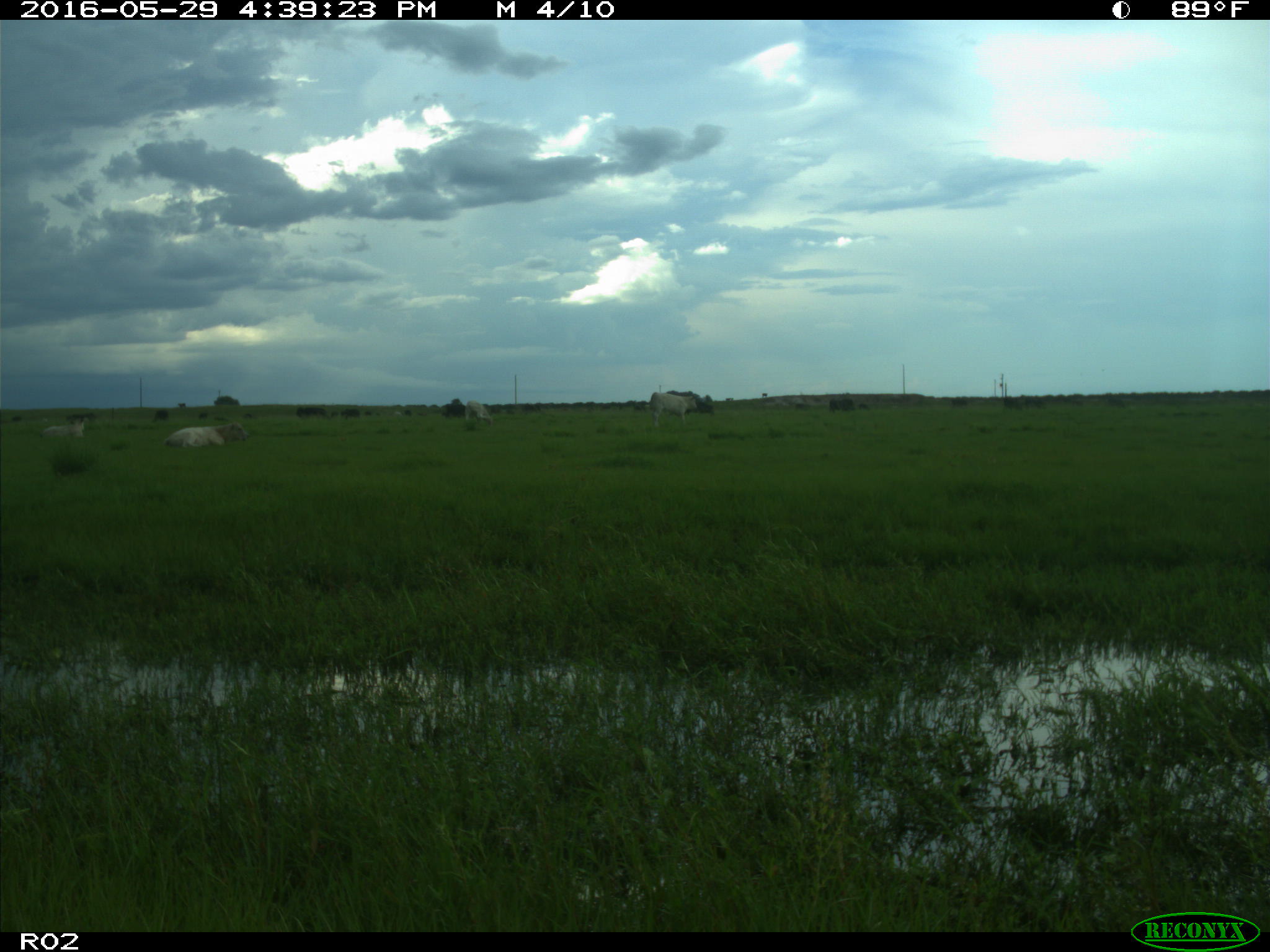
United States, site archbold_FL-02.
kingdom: Animalia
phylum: Chordata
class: Mammalia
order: Artiodactyla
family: Bovidae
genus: Bos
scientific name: Bos taurus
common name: domestic cow